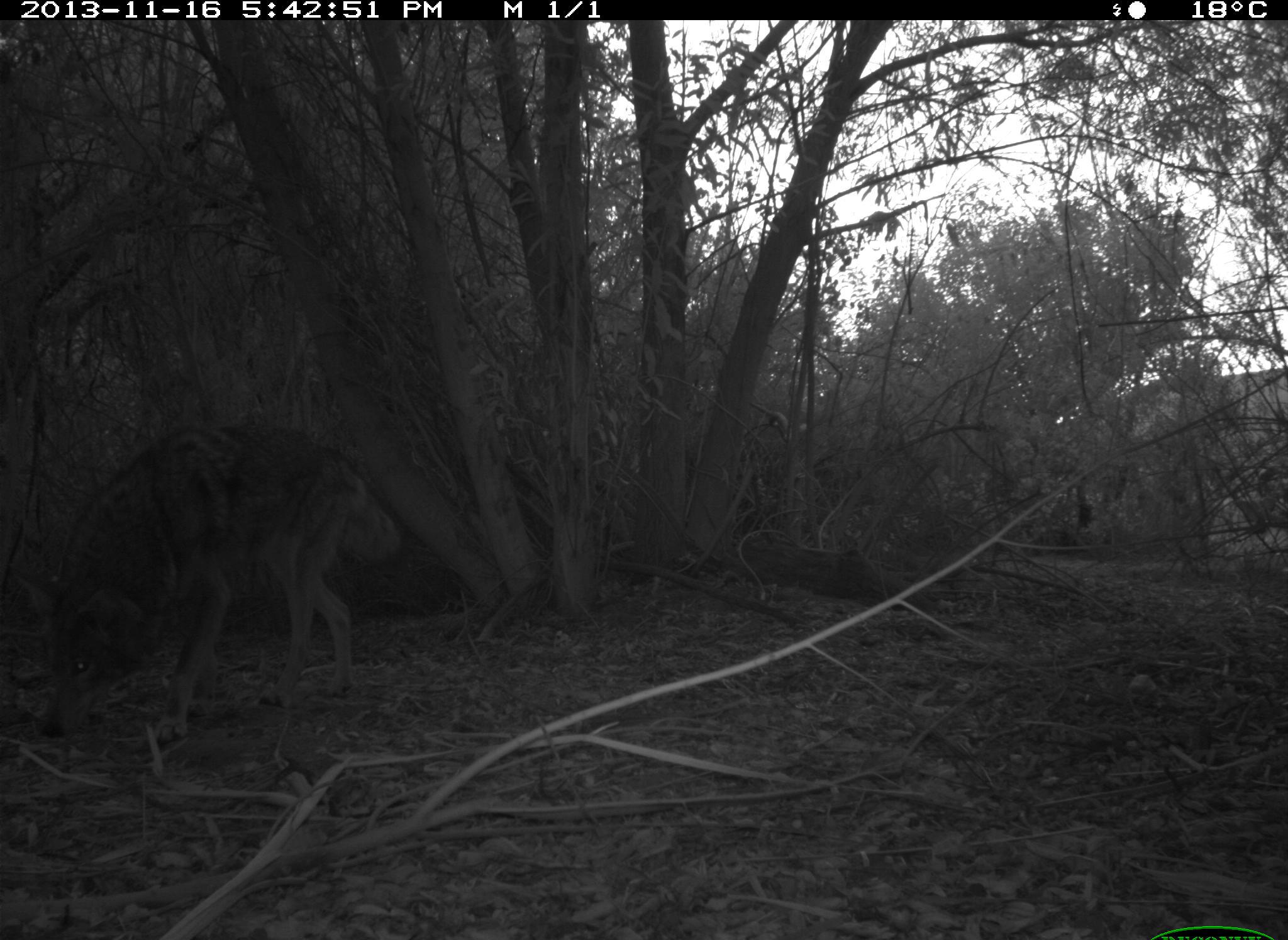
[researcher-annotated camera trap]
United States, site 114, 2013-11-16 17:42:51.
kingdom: Animalia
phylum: Chordata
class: Mammalia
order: Carnivora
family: Canidae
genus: Canis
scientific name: Canis latrans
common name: coyote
Coyote (Canis latrans).